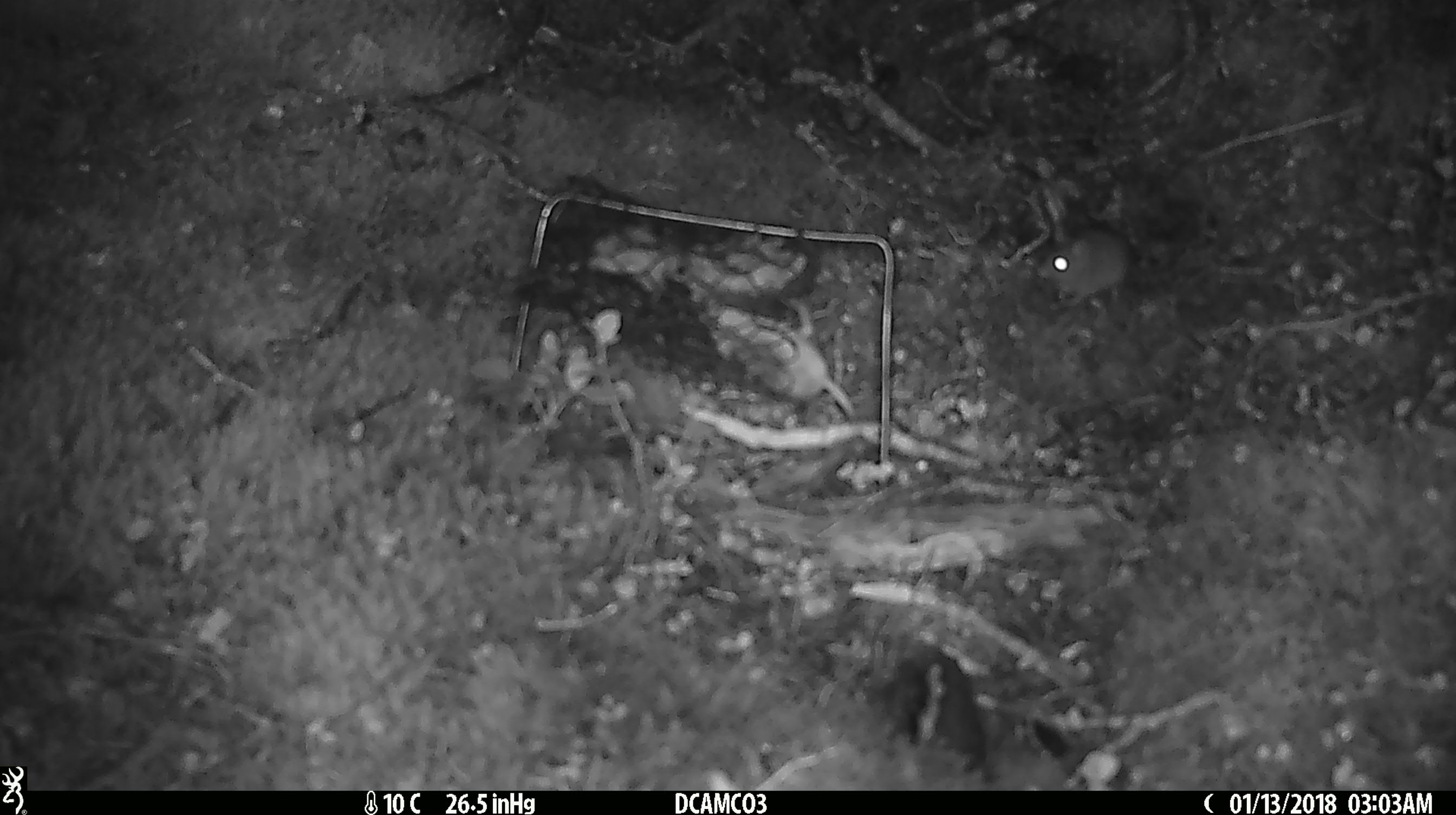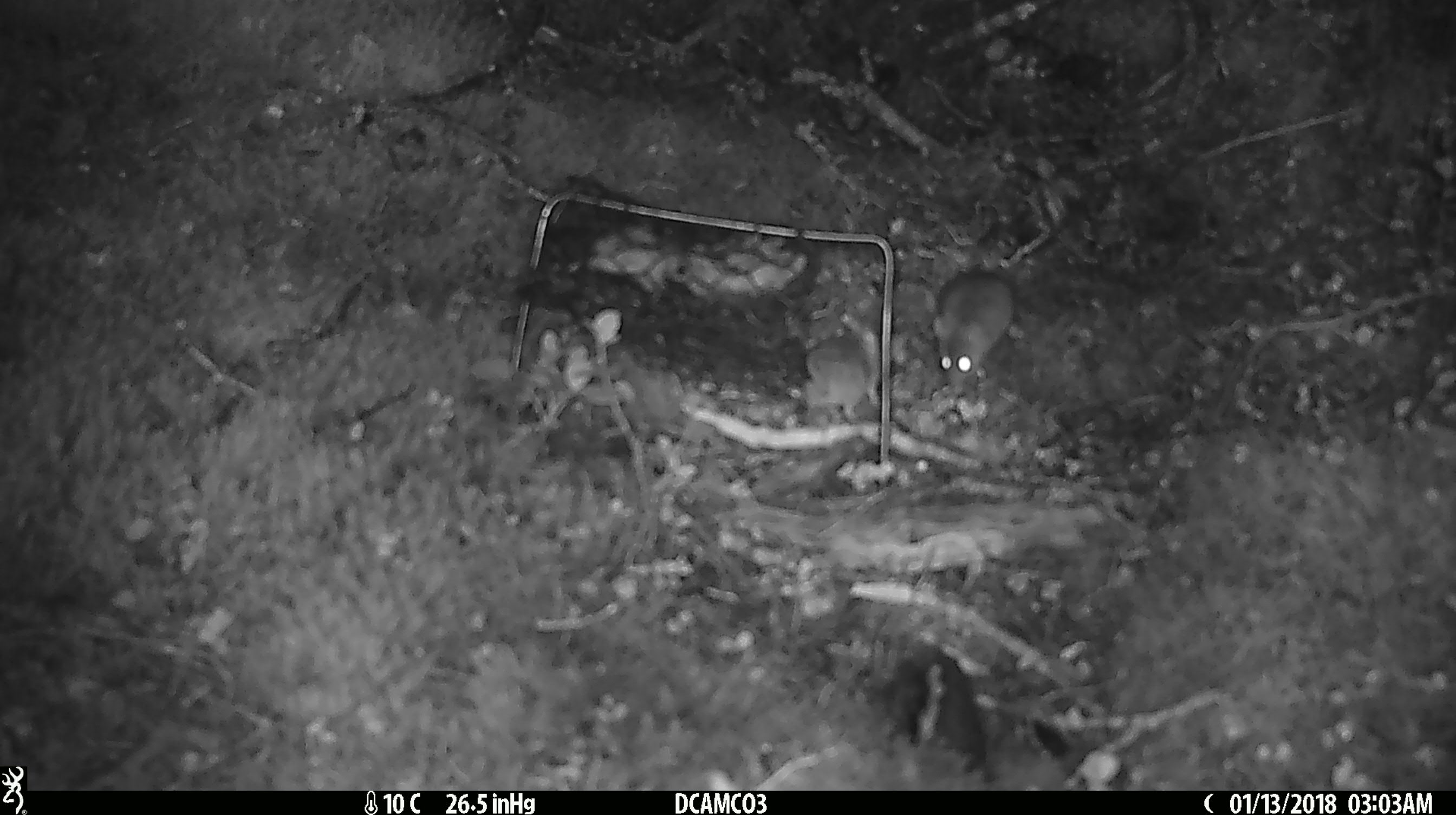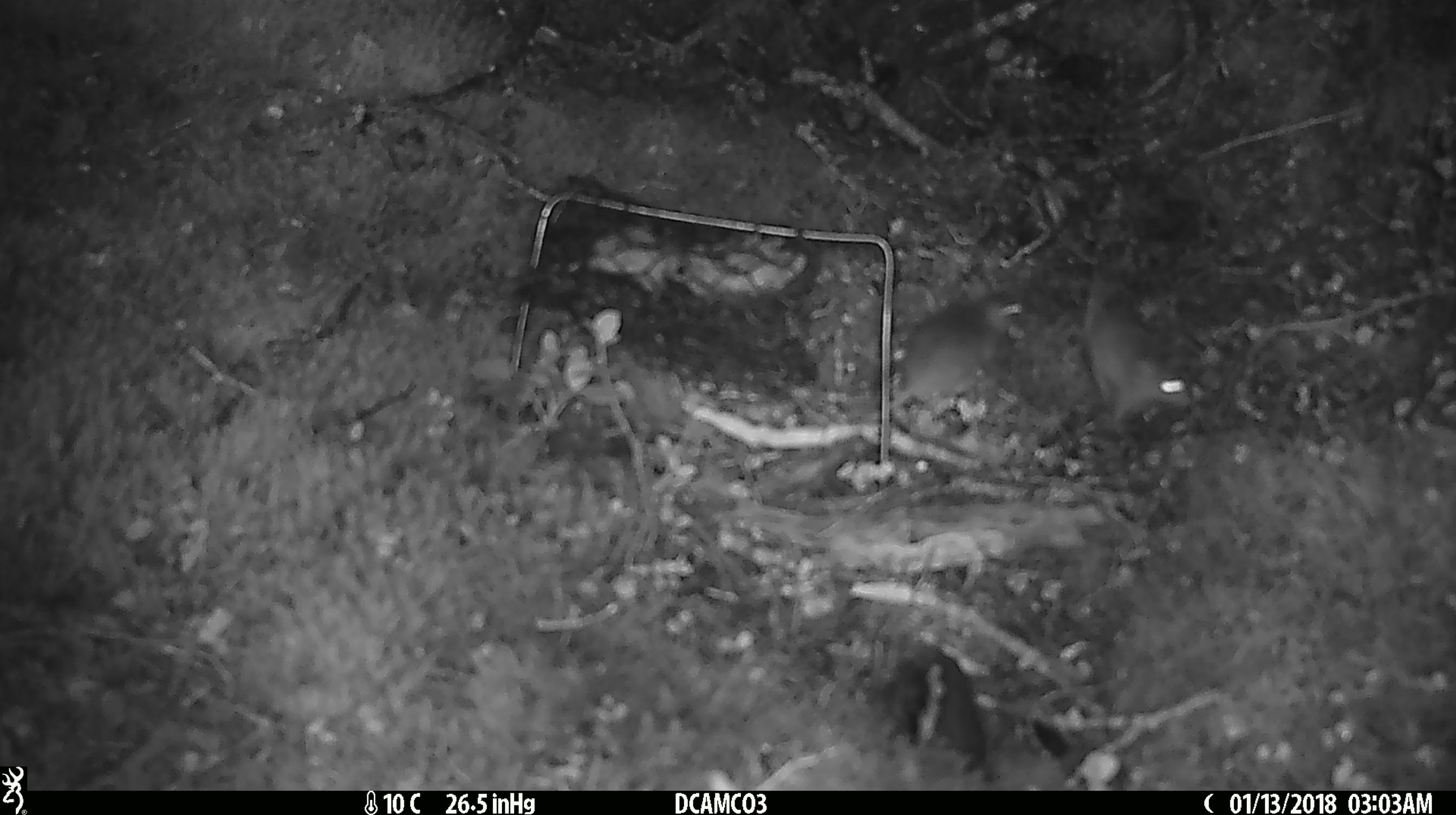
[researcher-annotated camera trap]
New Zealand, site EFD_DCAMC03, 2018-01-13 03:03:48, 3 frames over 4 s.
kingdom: Animalia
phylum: Chordata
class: Mammalia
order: Rodentia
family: Muridae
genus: Mus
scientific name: Mus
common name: mouse